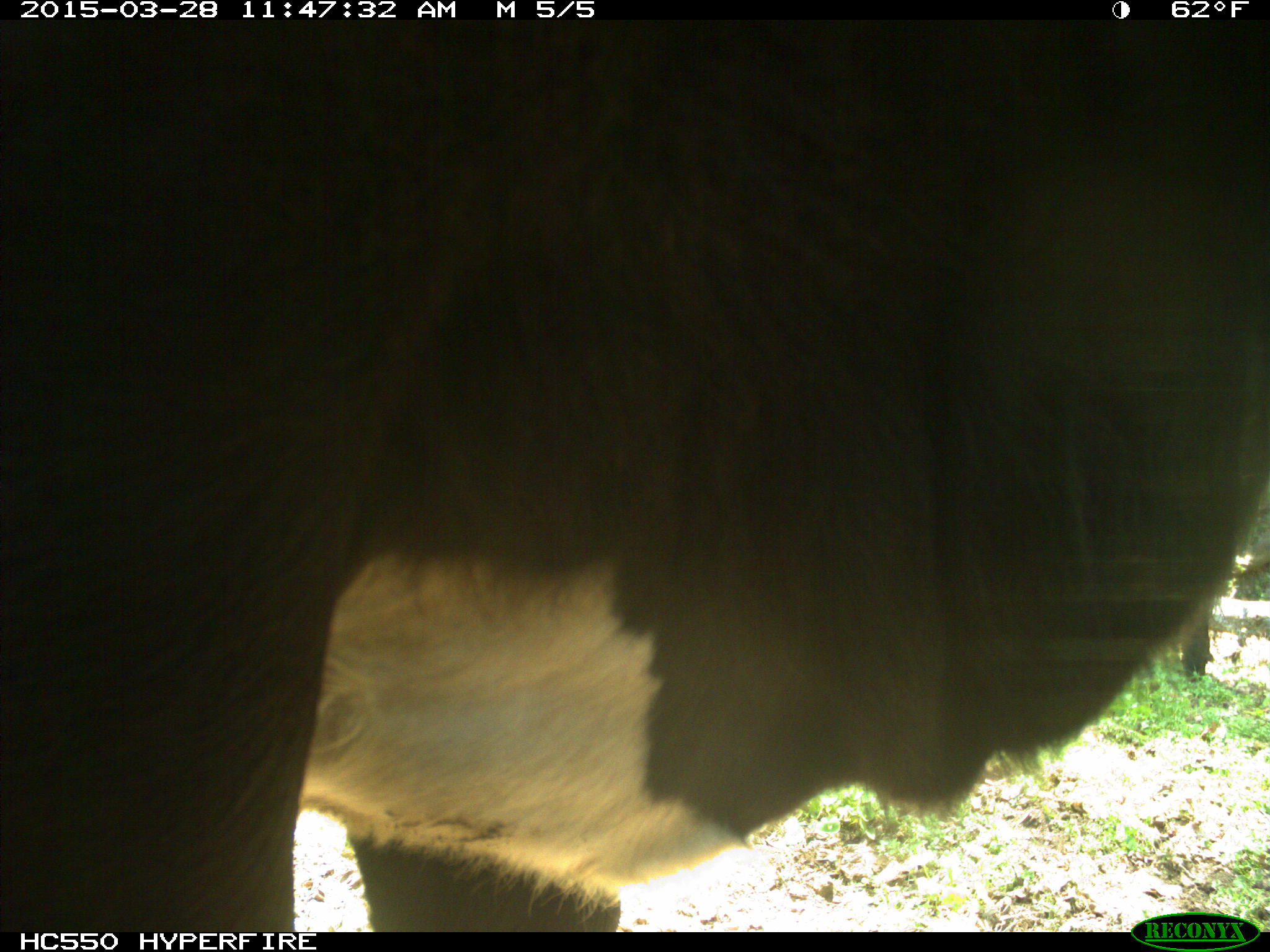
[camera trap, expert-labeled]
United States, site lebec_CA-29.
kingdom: Animalia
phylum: Chordata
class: Mammalia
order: Artiodactyla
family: Bovidae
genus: Bos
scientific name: Bos taurus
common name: domestic cow